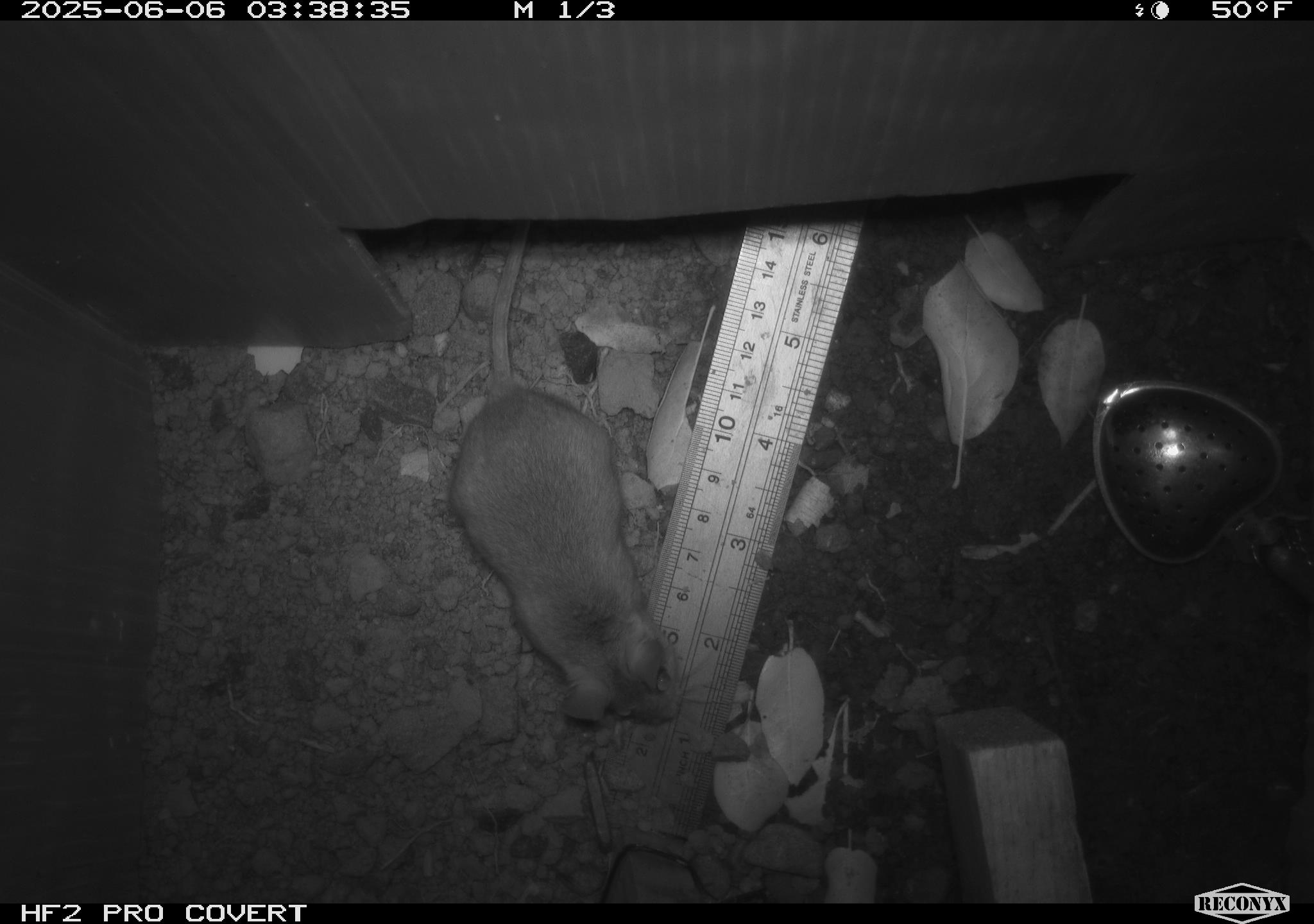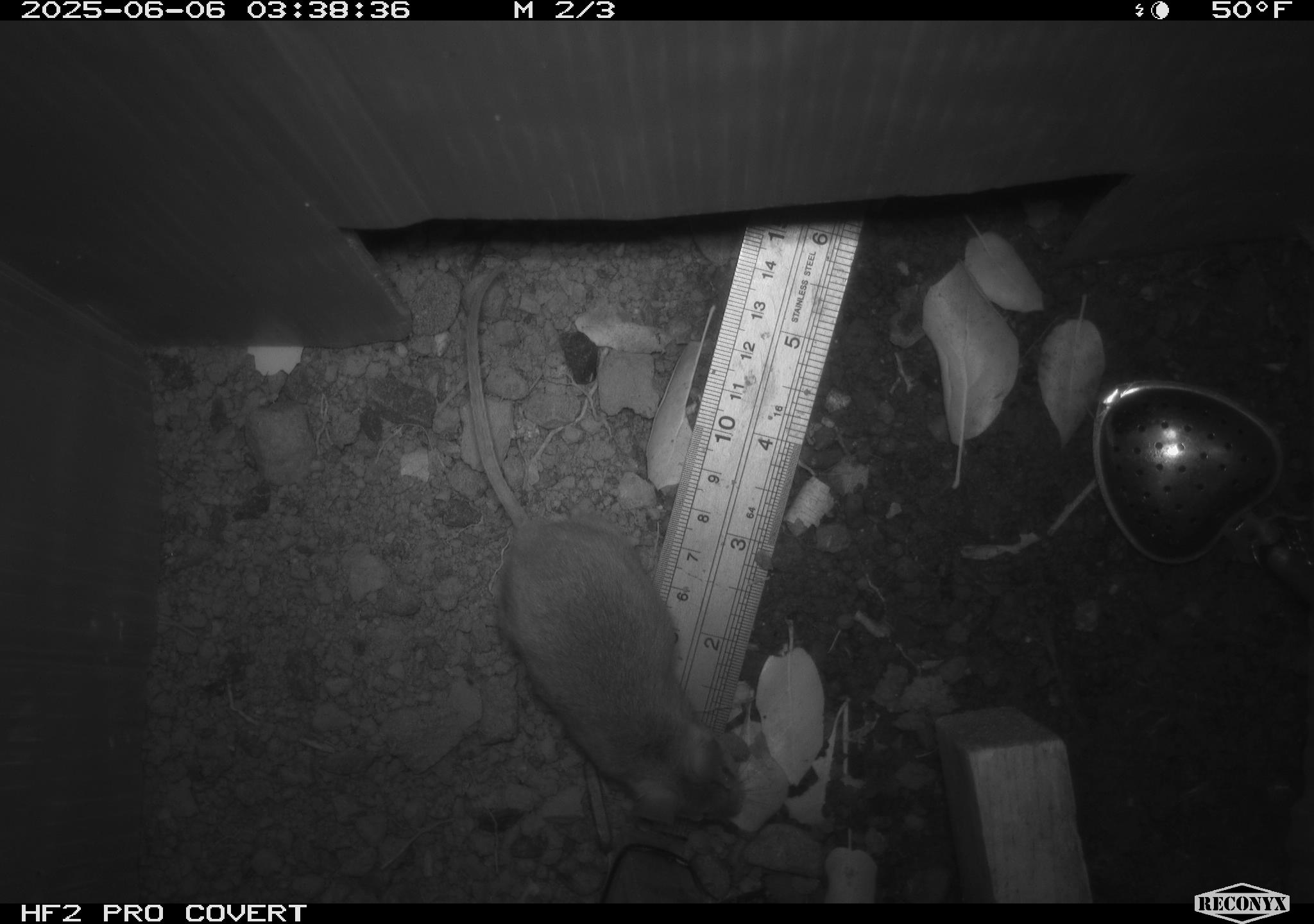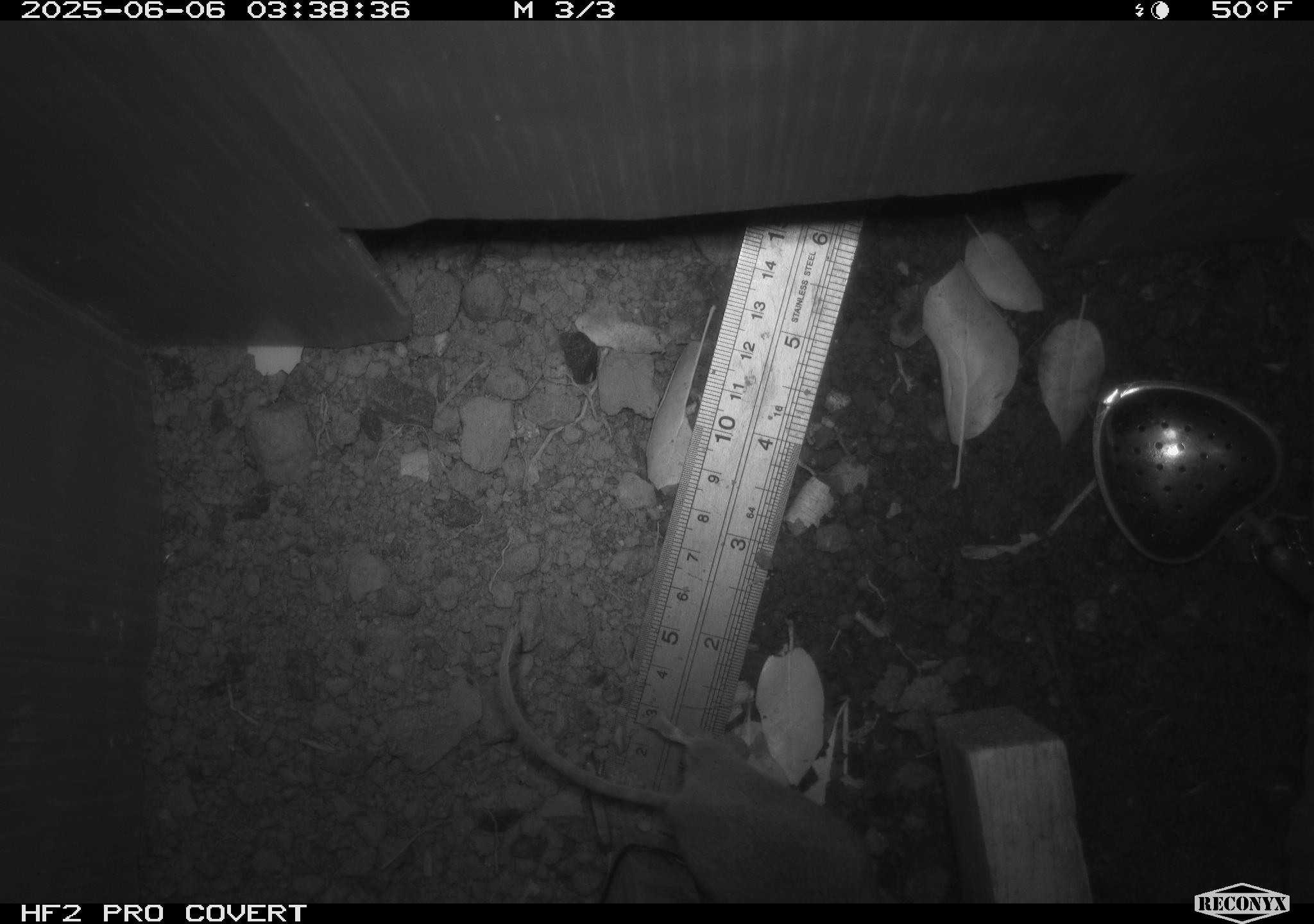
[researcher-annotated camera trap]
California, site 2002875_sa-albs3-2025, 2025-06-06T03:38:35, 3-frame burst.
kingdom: Animalia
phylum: Chordata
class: Mammalia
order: Rodentia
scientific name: Rodentia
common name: mouse species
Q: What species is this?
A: Mouse species (Rodentia).